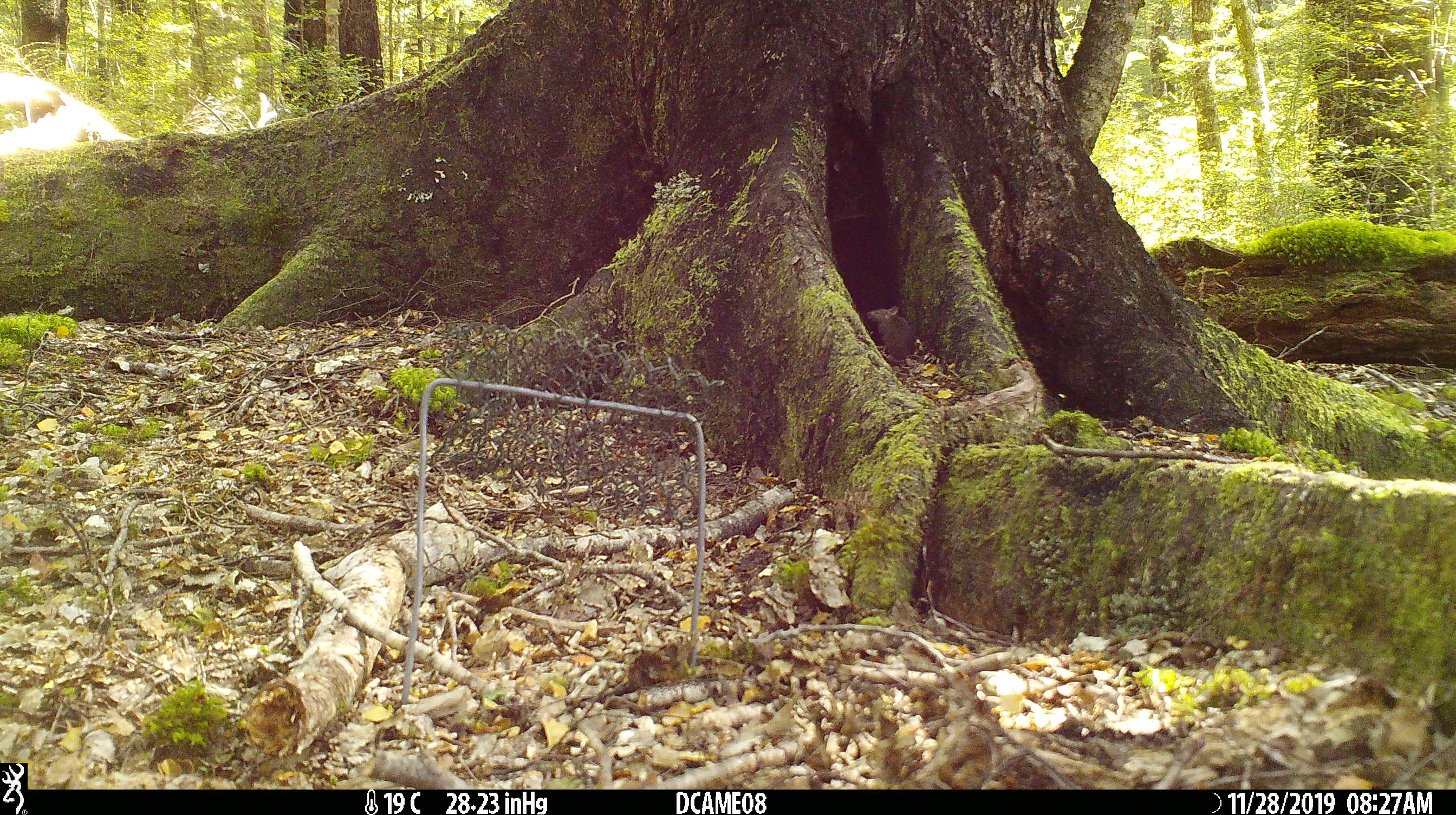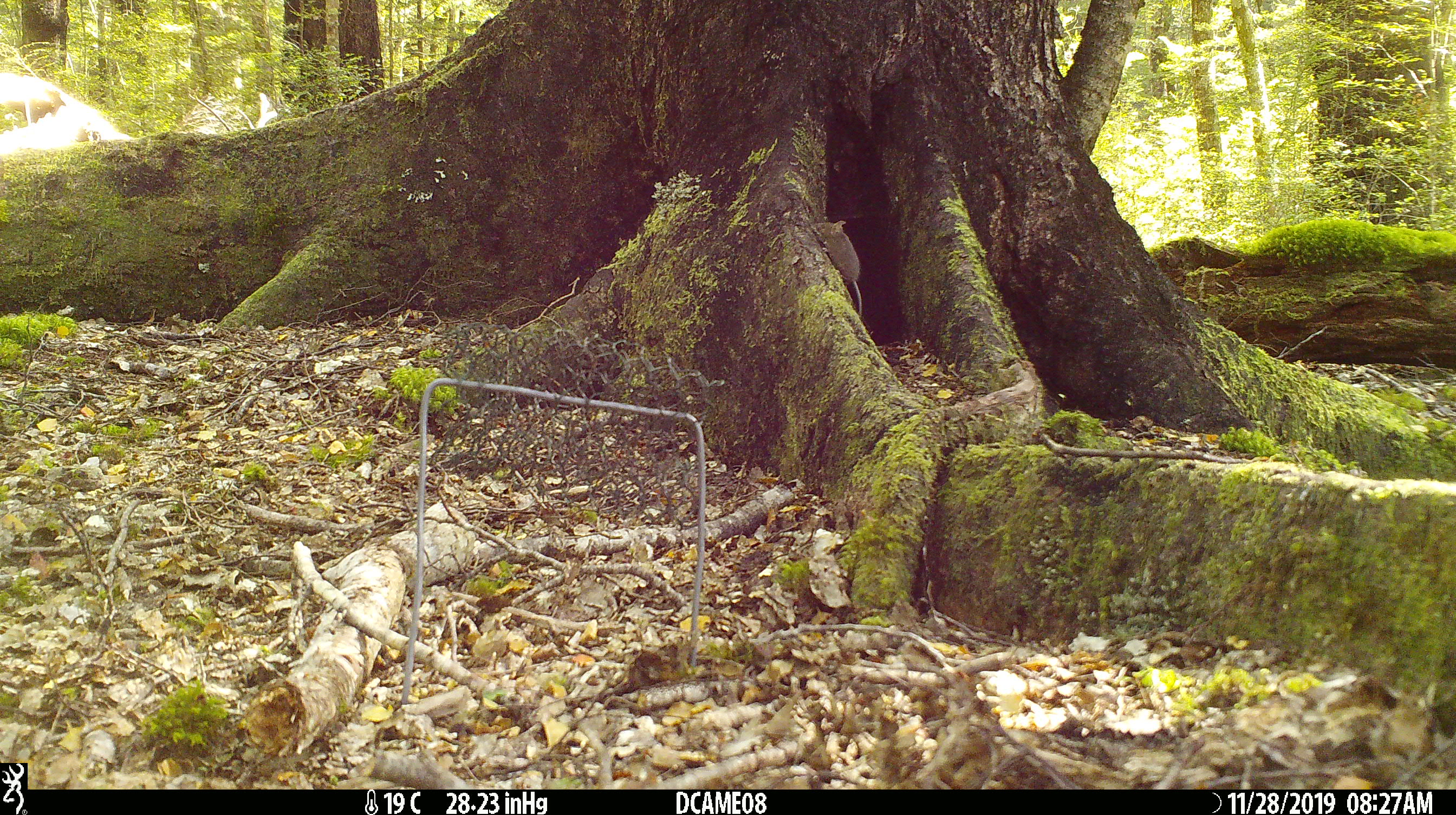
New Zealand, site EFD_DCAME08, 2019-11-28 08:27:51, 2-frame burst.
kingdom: Animalia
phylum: Chordata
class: Mammalia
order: Rodentia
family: Muridae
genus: Mus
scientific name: Mus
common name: mouse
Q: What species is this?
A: Mouse (Mus).